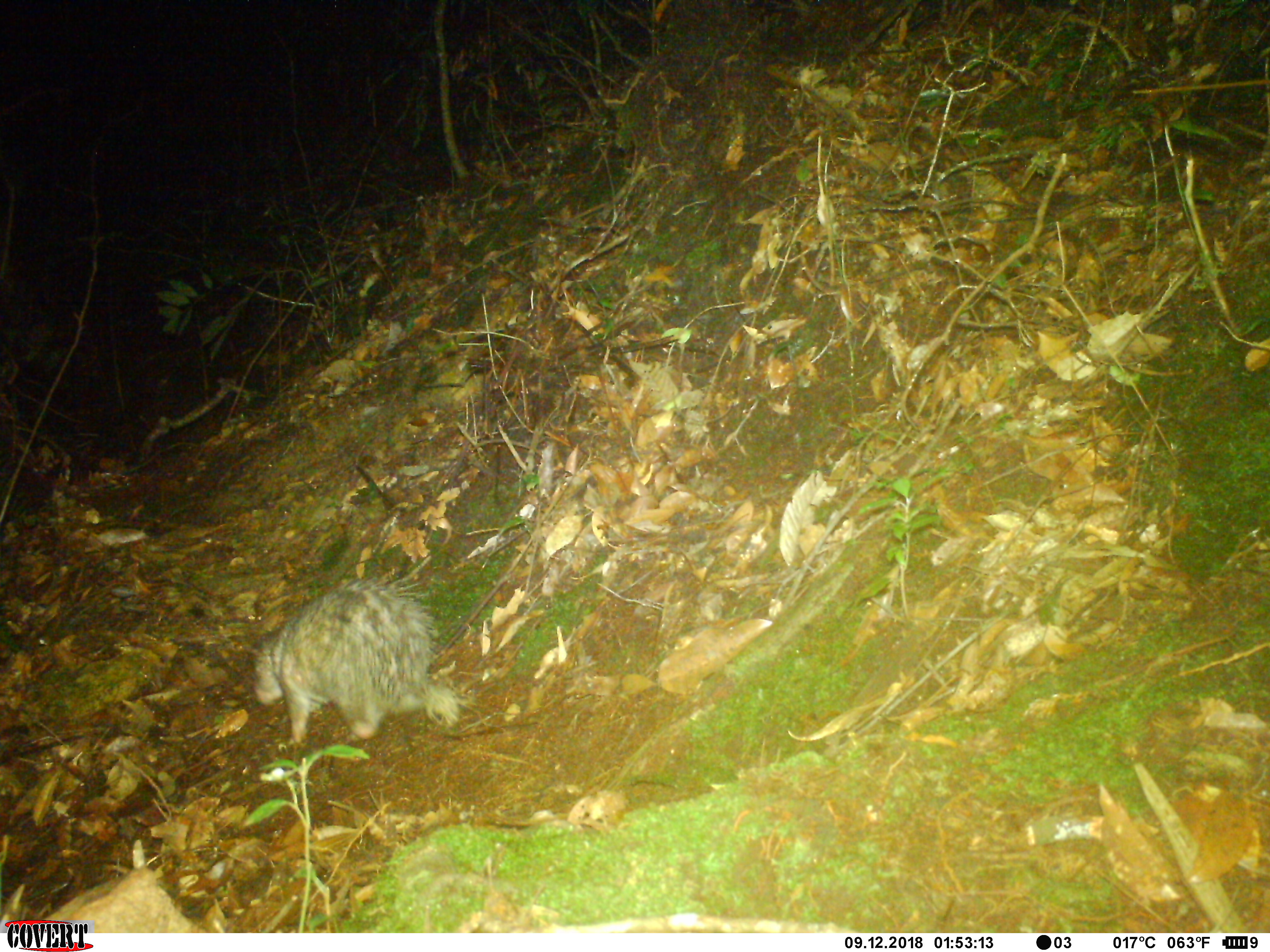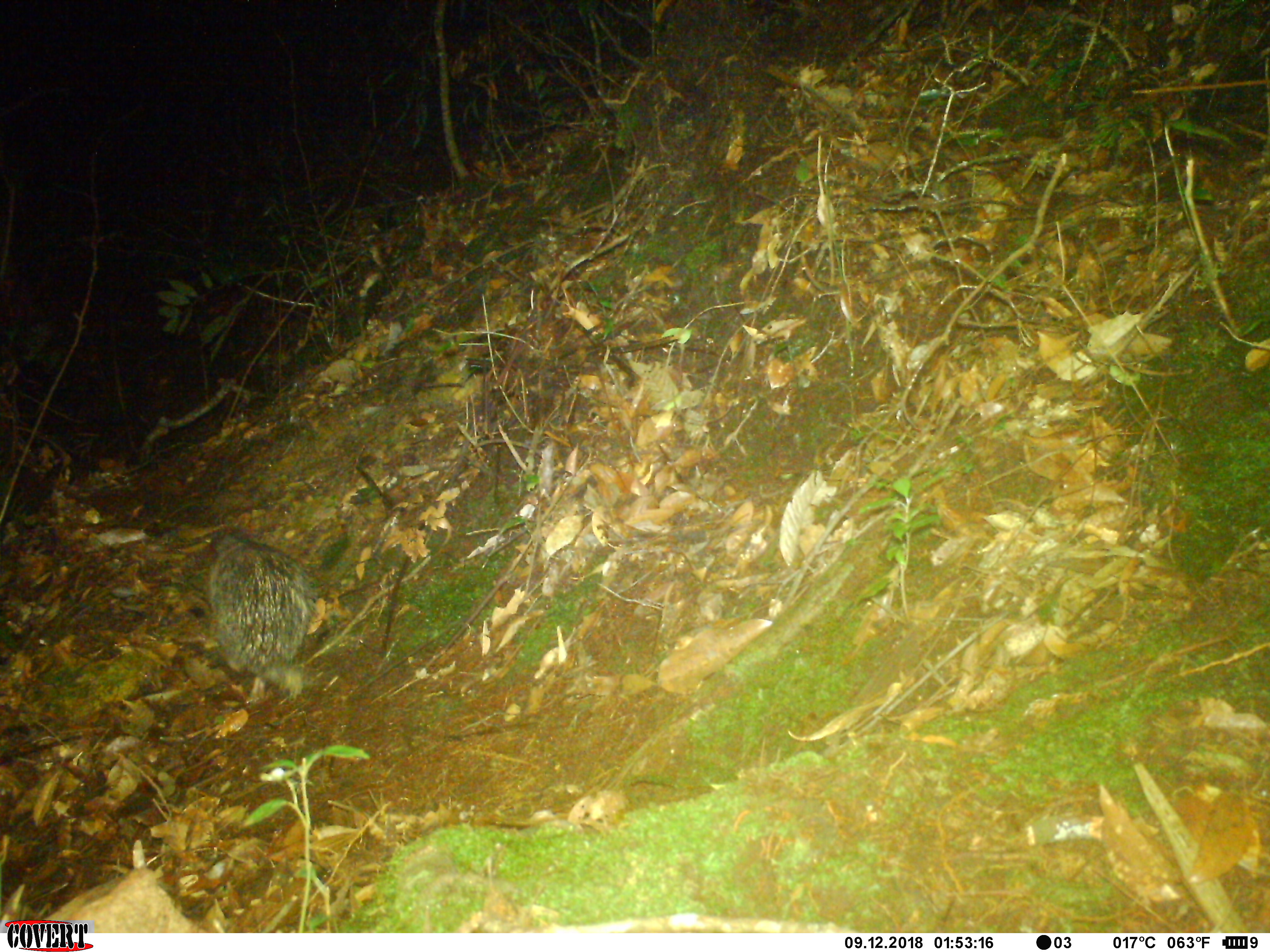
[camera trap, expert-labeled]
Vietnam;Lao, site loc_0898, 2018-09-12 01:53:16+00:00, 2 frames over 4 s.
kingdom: Animalia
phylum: Chordata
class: Mammalia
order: Rodentia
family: Hystricidae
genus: Atherurus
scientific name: Atherurus macrourus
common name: asiatic brush-tailed porcupine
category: asiatic brush tailed porcupine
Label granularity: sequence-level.